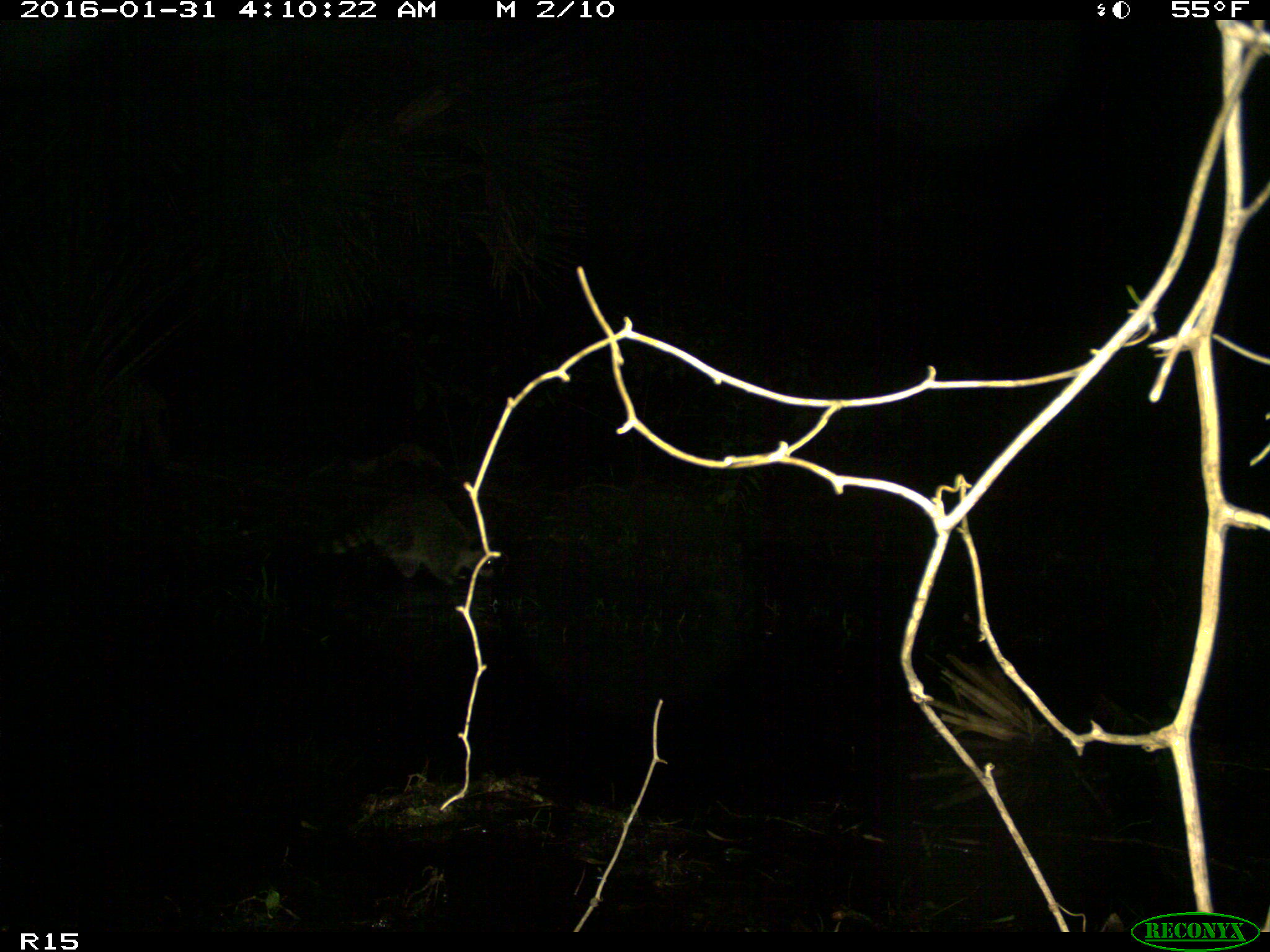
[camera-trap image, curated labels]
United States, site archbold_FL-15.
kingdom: Animalia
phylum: Chordata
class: Mammalia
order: Carnivora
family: Procyonidae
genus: Procyon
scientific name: Procyon lotor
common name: common raccoon